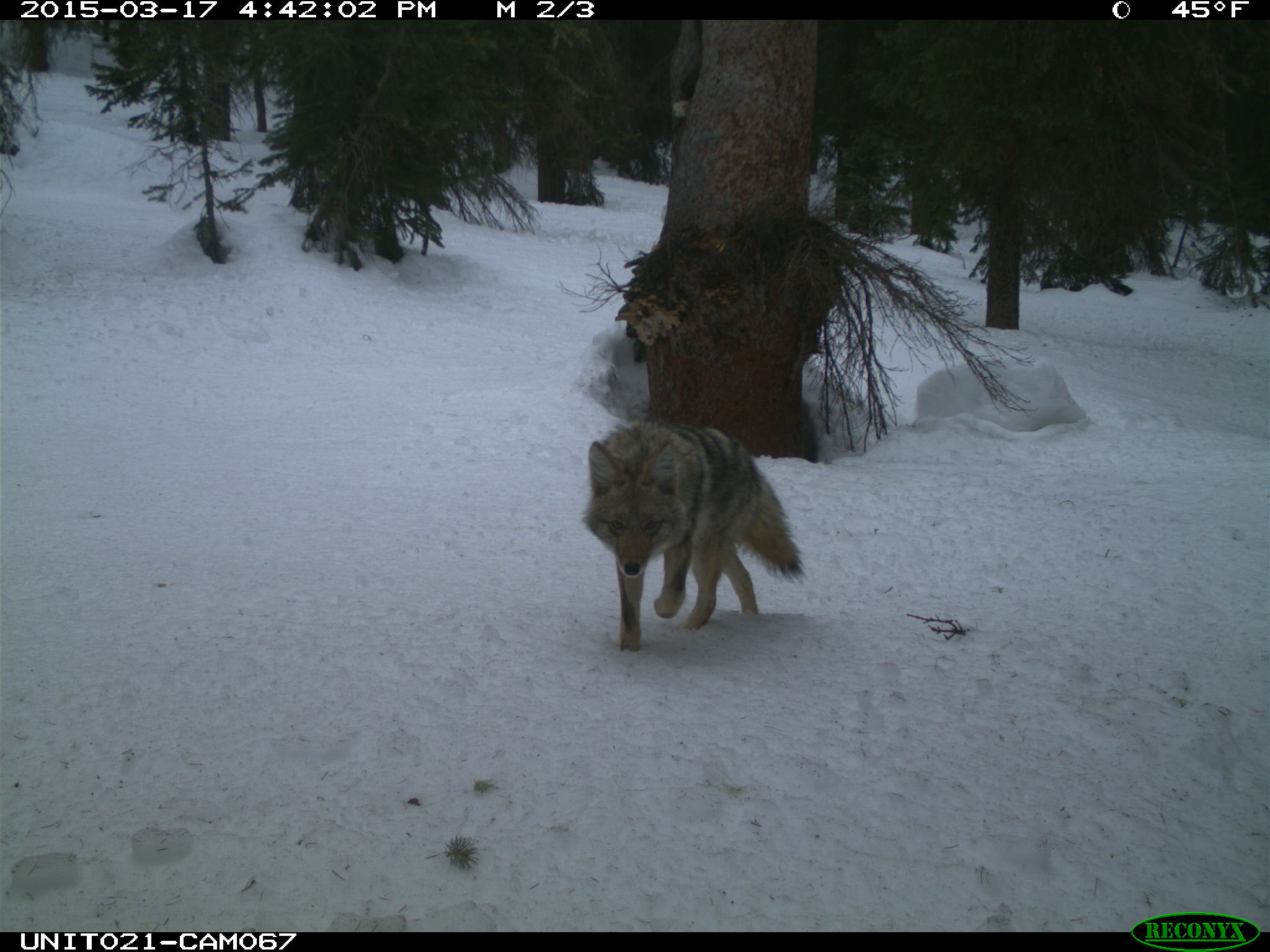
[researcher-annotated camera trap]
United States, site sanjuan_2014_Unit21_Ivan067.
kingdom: Animalia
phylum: Chordata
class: Mammalia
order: Carnivora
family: Canidae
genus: Canis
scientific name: Canis latrans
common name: coyote